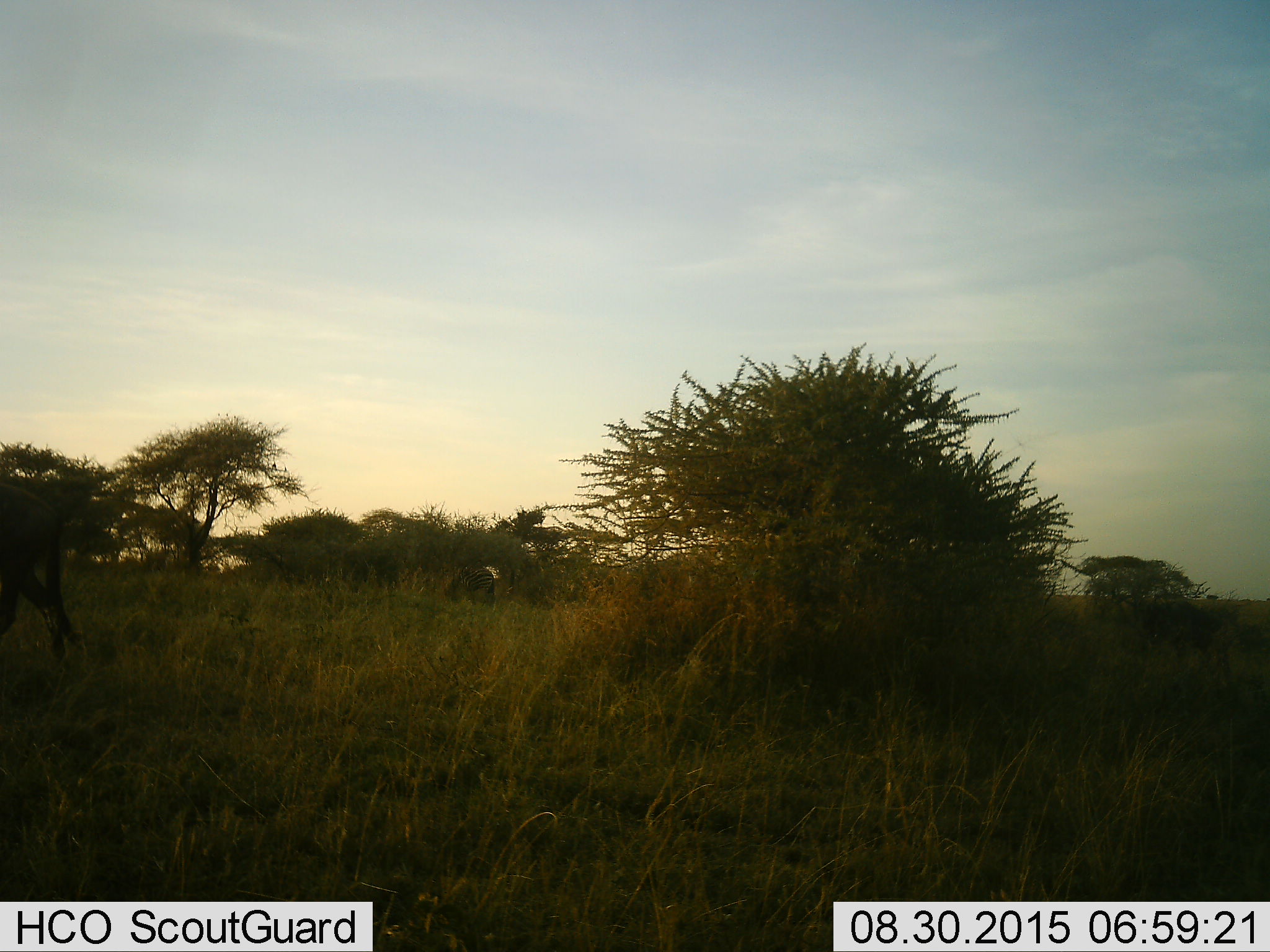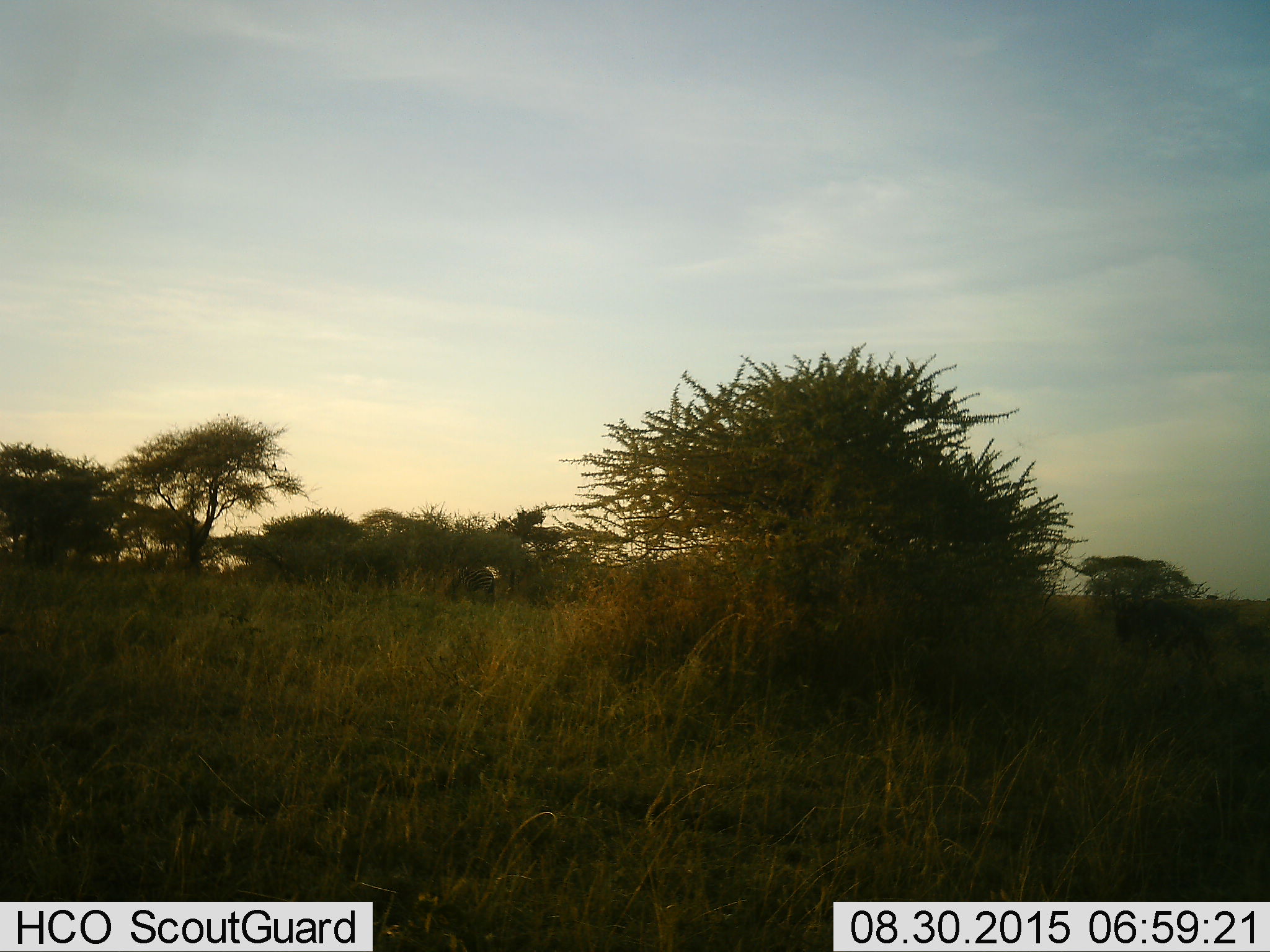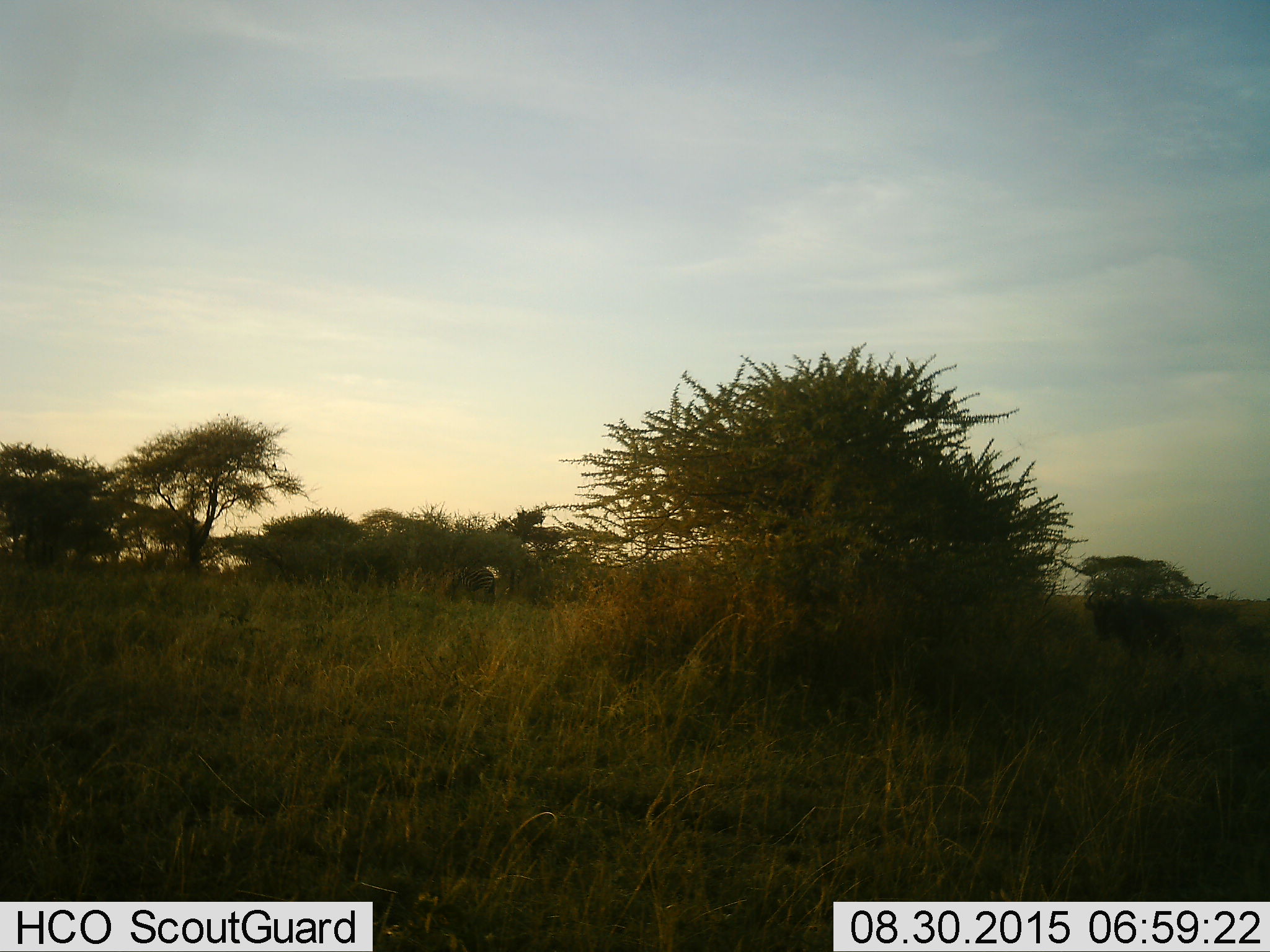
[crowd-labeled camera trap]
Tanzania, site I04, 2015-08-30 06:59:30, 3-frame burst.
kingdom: Animalia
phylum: Chordata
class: Mammalia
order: Artiodactyla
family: Bovidae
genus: Connochaetes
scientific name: Connochaetes taurinus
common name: blue wildebeest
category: wildebeest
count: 1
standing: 20%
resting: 0%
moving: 100%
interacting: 0%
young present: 0%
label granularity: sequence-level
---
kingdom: Animalia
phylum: Chordata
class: Mammalia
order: Perissodactyla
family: Equidae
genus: Equus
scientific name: Equus quagga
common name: plains zebra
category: zebra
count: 1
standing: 67%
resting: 0%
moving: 17%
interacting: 0%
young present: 0%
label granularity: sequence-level